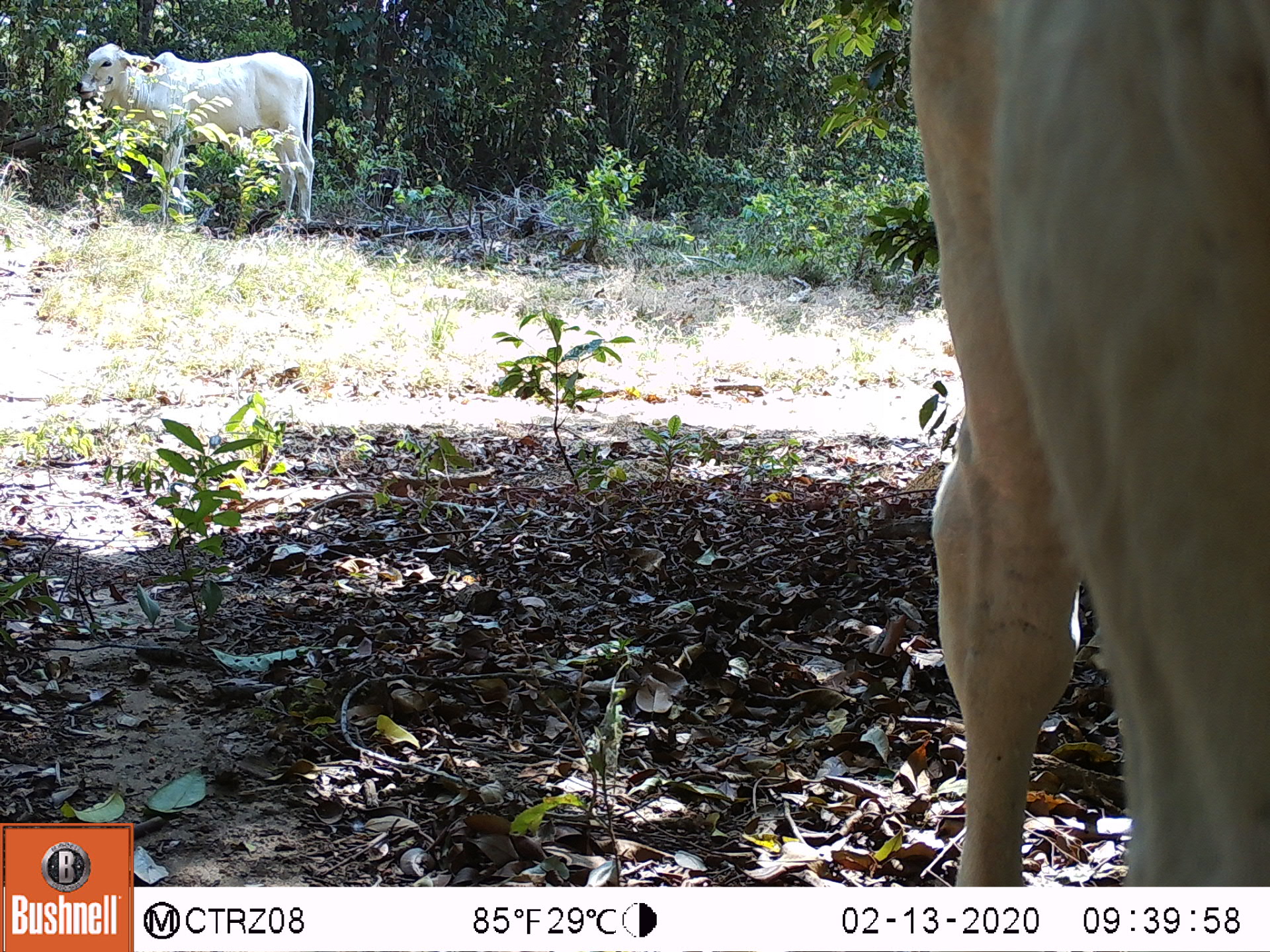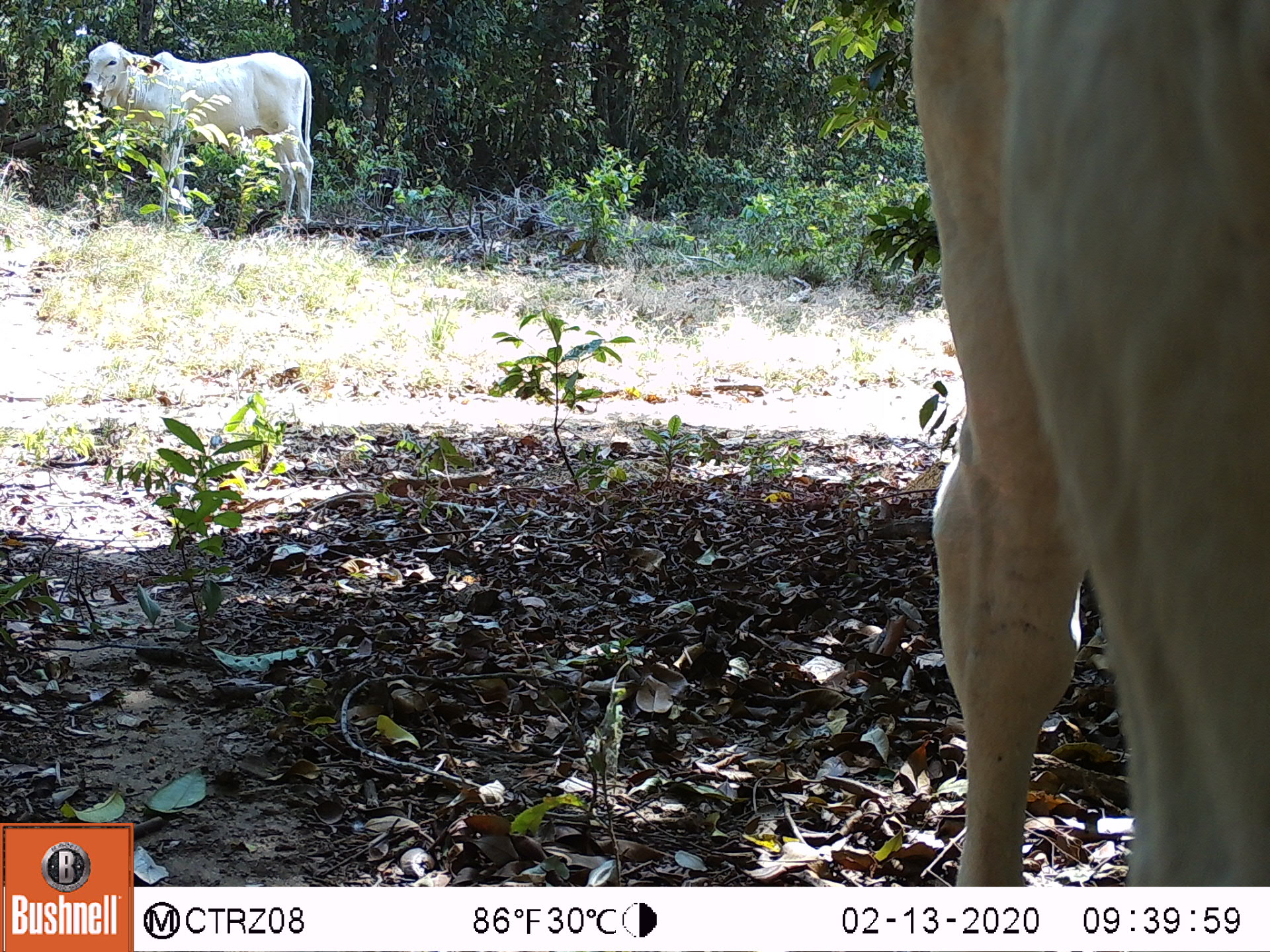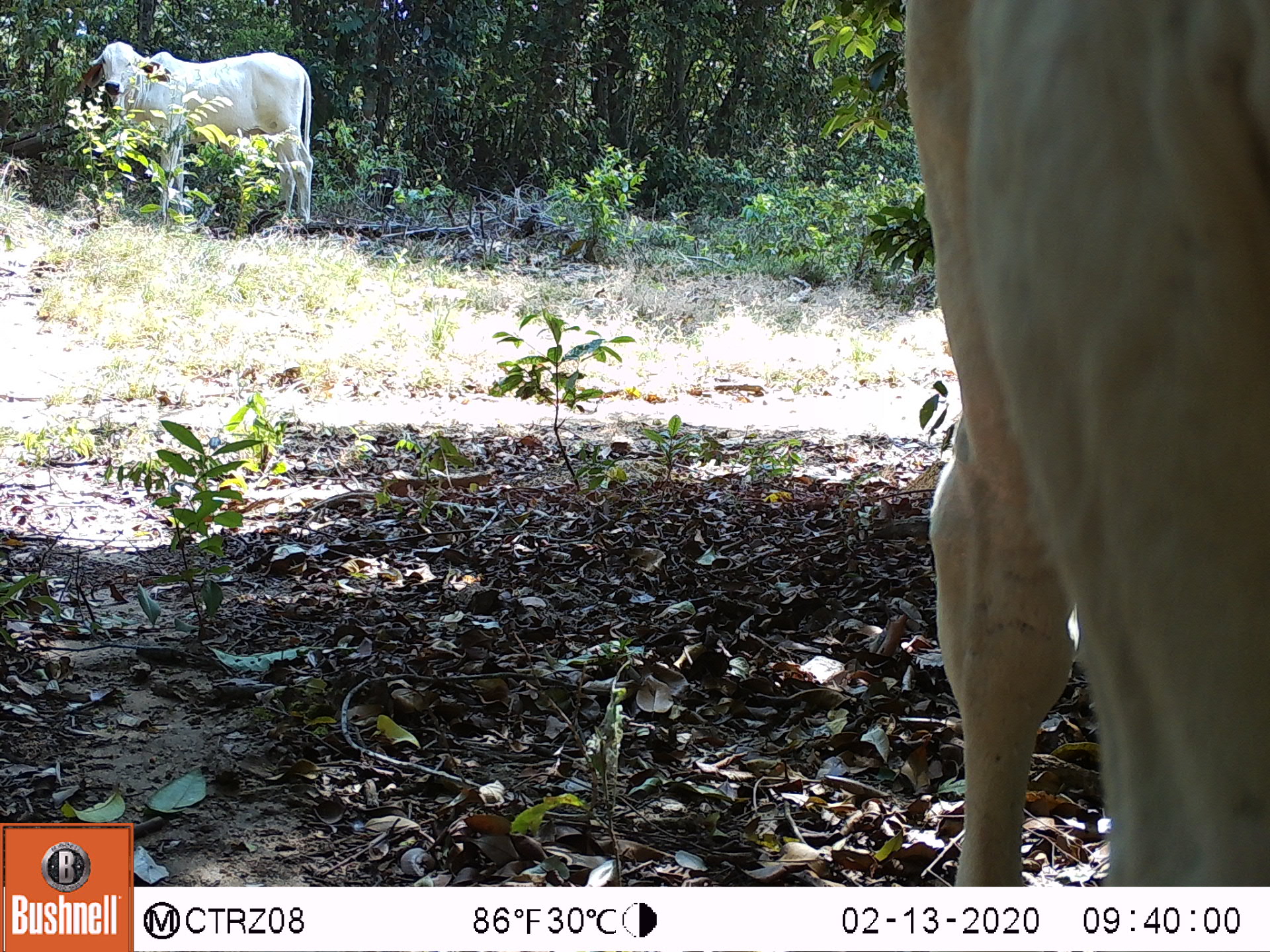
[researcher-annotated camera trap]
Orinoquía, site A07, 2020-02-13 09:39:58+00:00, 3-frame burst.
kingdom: Animalia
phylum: Chordata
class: Mammalia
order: Artiodactyla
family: Bovidae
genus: Bos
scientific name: Bos taurus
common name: cow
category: cattle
Cattle (cow) (Bos taurus).